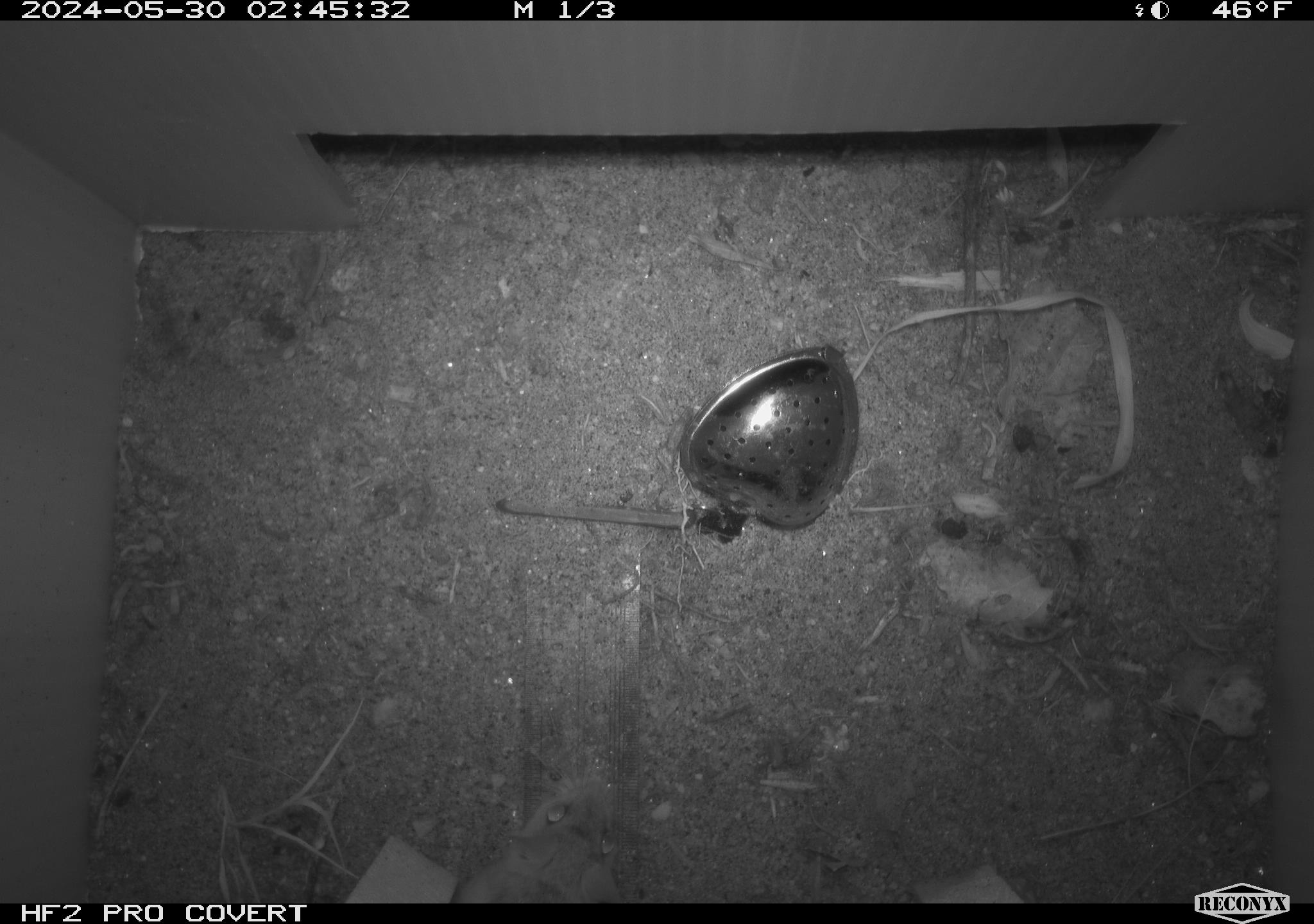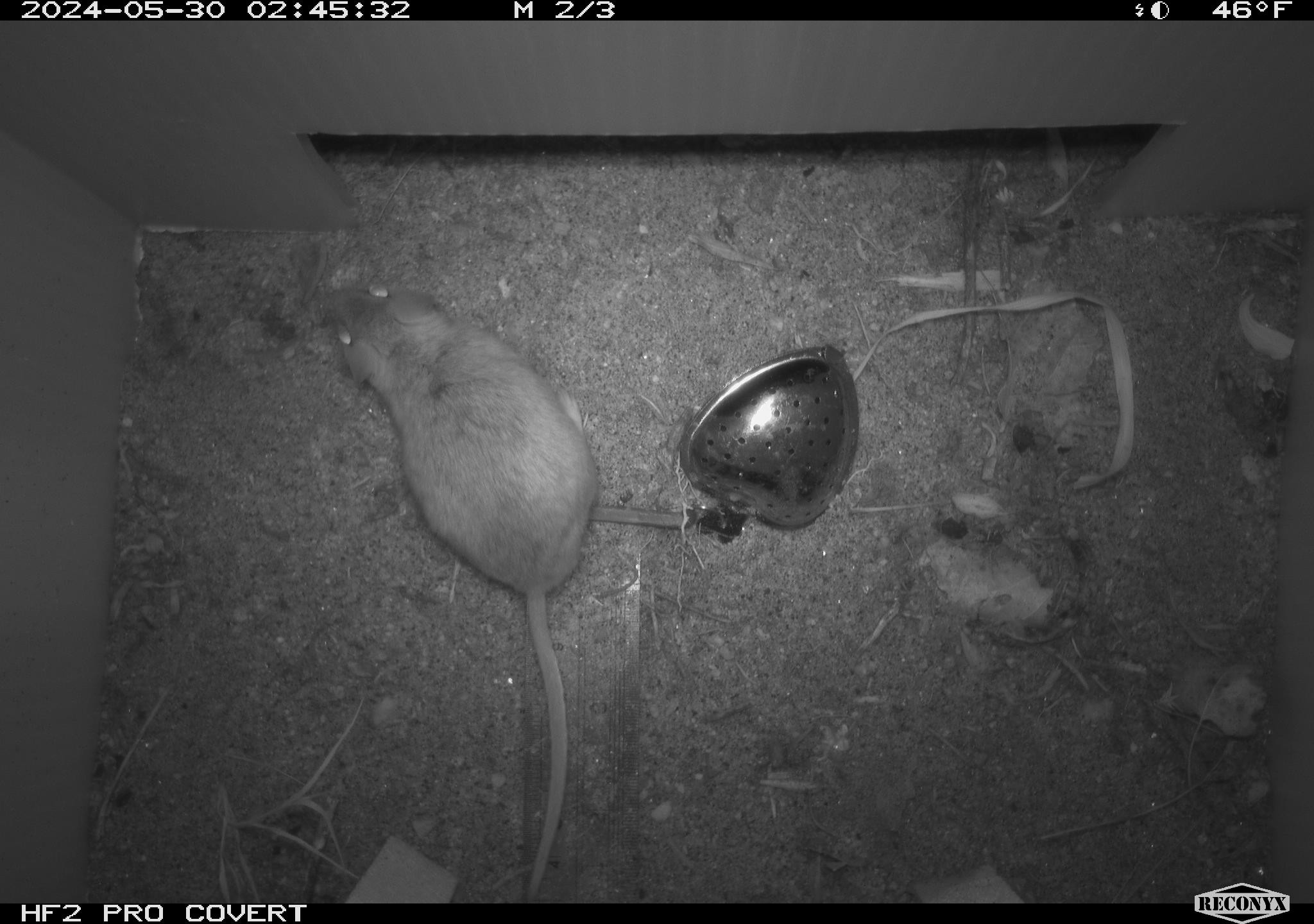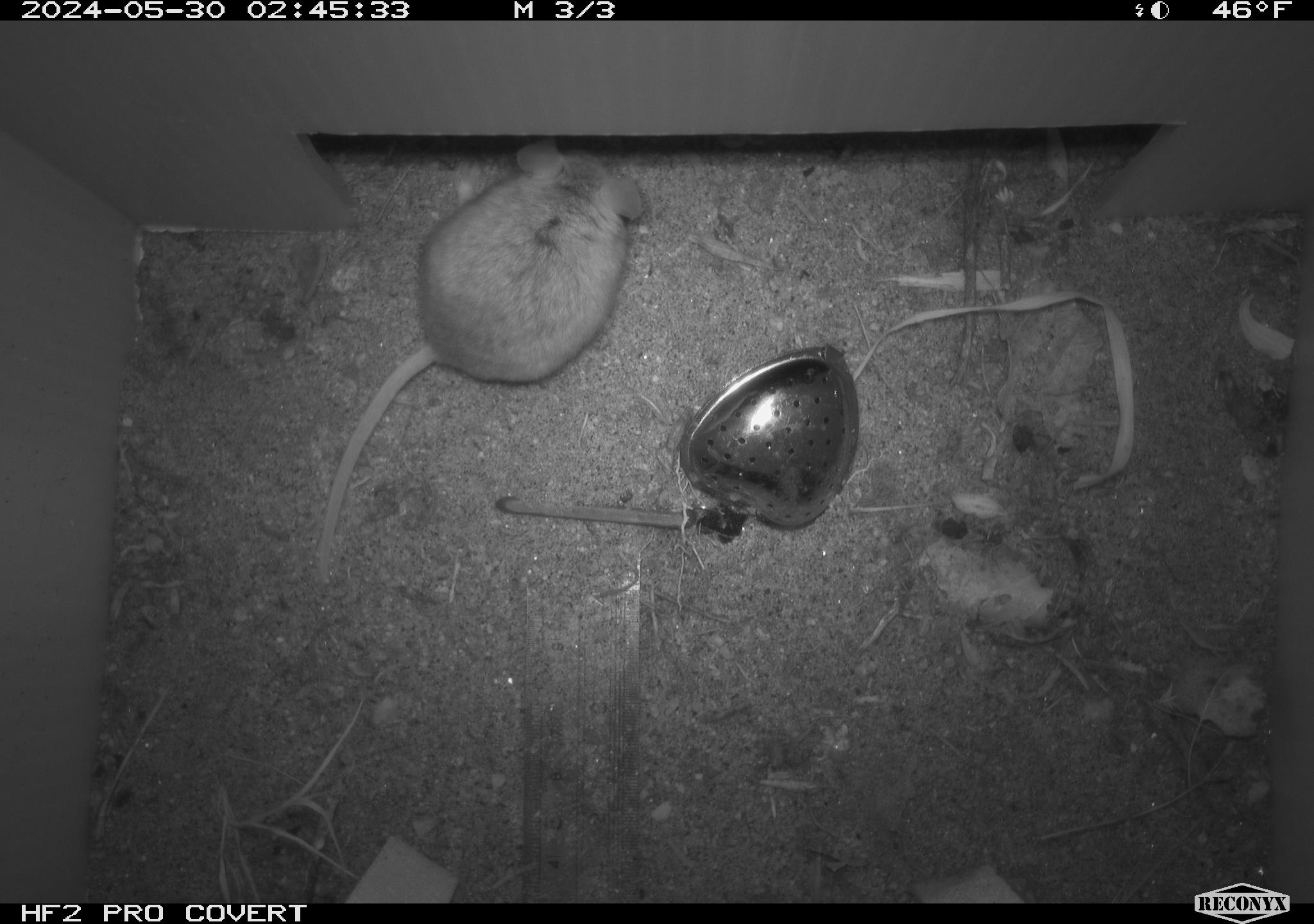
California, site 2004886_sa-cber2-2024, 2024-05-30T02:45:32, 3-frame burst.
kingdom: Animalia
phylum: Chordata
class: Mammalia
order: Rodentia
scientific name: Rodentia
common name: mouse species